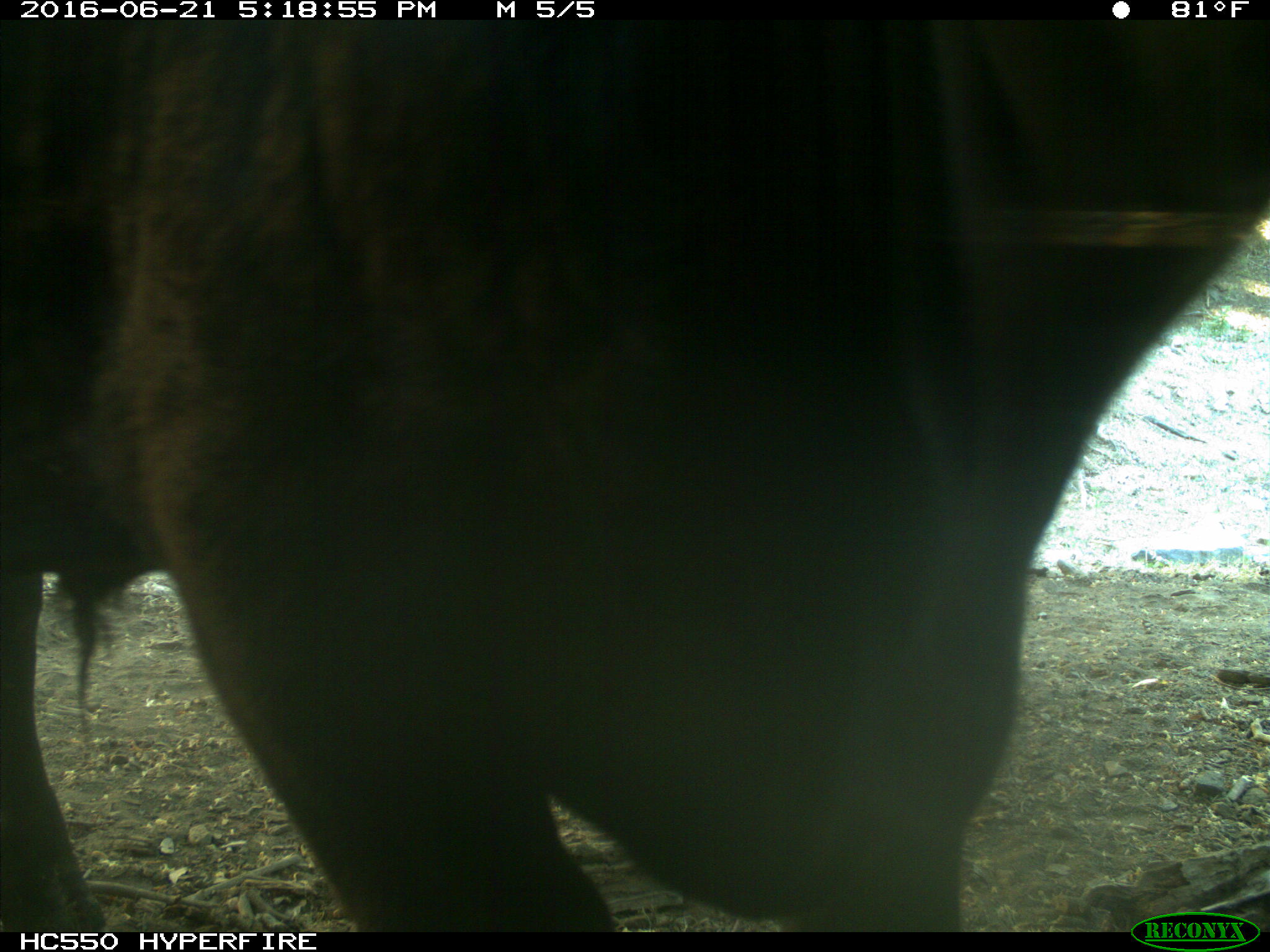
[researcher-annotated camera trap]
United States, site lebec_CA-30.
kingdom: Animalia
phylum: Chordata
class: Mammalia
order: Artiodactyla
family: Bovidae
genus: Bos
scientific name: Bos taurus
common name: domestic cow